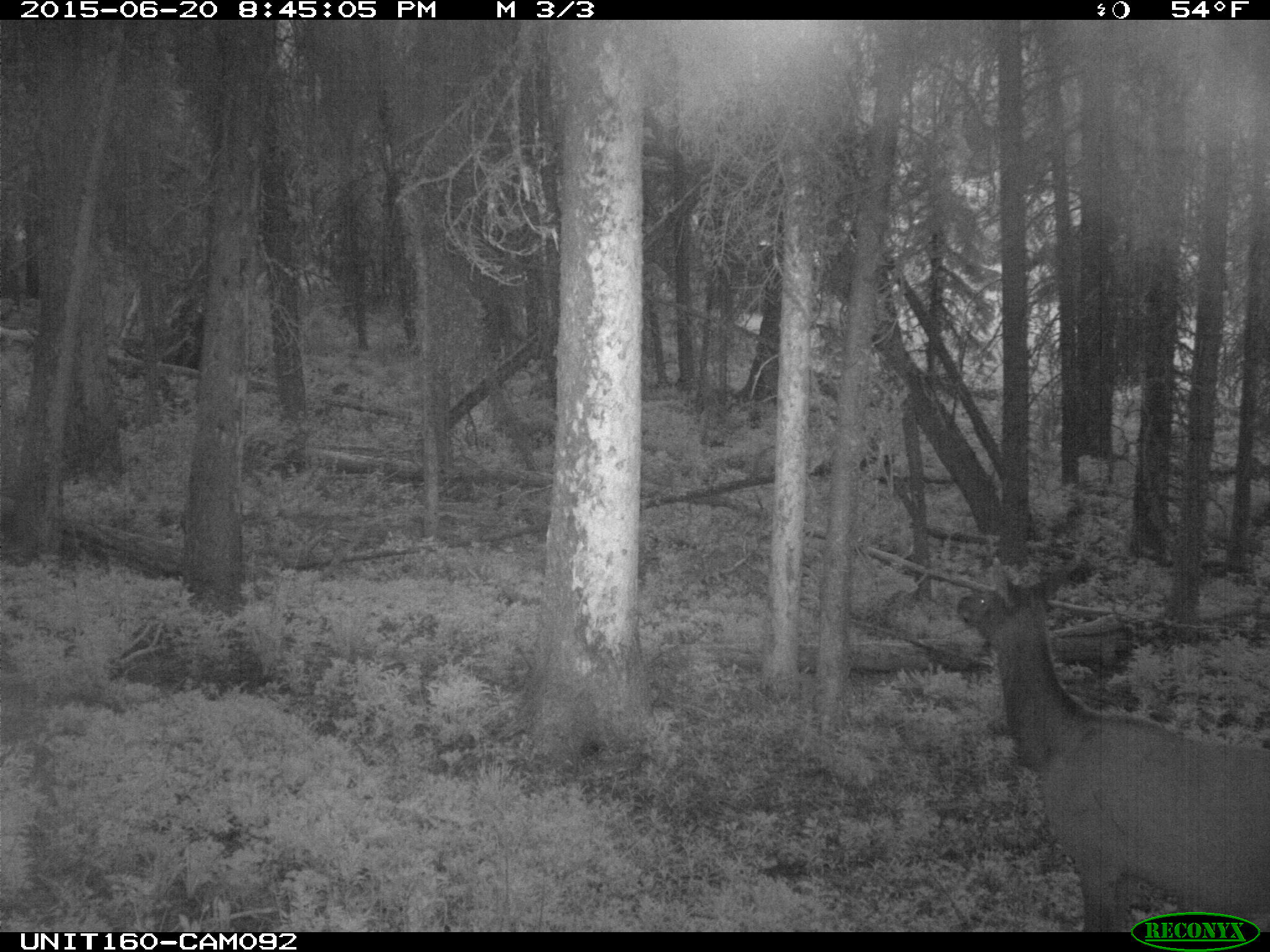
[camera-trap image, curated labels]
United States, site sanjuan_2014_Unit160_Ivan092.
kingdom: Animalia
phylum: Chordata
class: Mammalia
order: Artiodactyla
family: Cervidae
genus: Cervus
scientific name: Cervus elaphus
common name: red deer